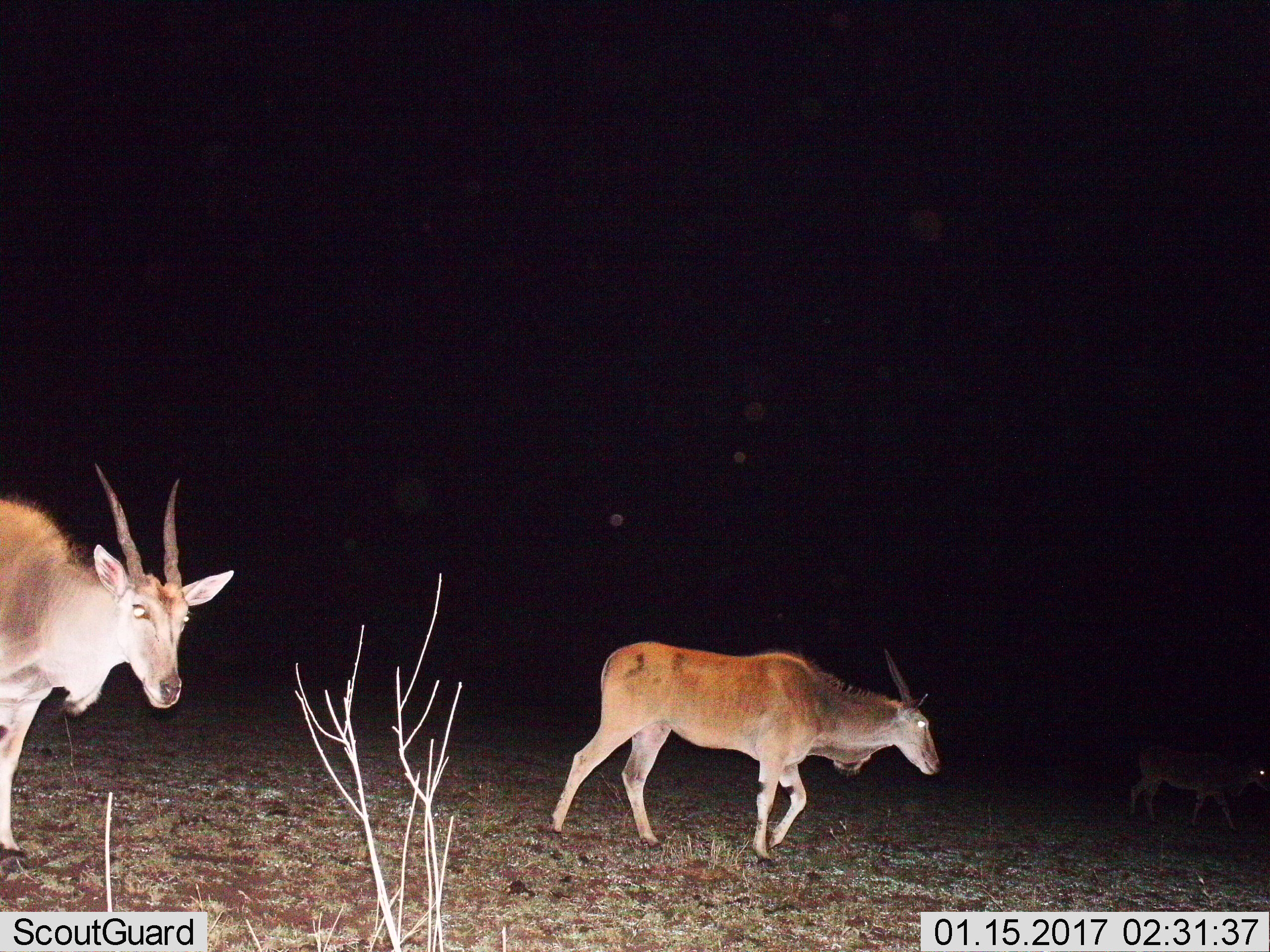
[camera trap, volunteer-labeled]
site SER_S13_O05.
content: unidentified animal